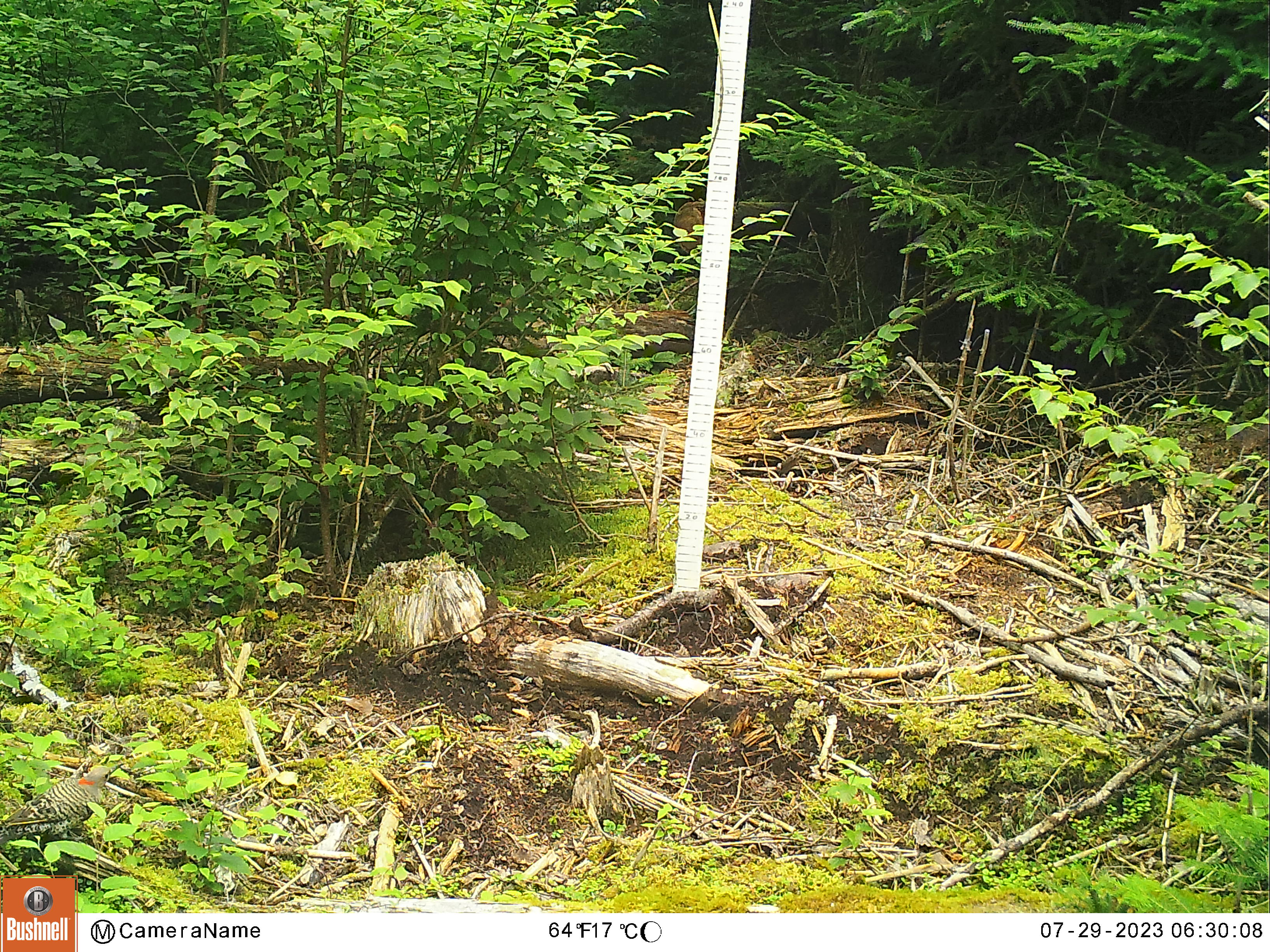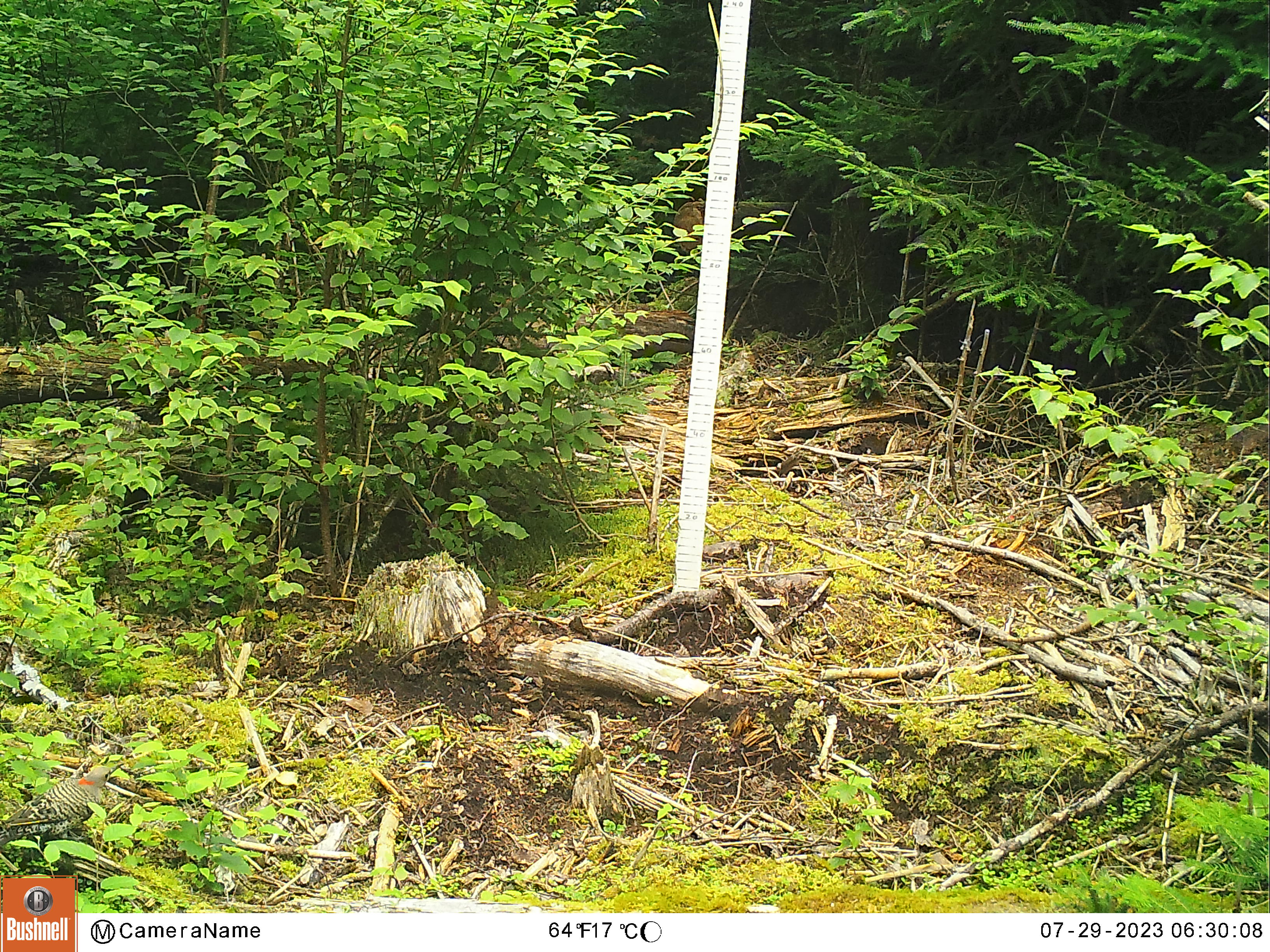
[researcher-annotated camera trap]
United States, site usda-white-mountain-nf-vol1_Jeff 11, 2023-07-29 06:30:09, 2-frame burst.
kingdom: Animalia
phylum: Chordata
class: Aves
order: Piciformes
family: Picidae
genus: Colaptes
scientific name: Colaptes auratus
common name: northern flicker